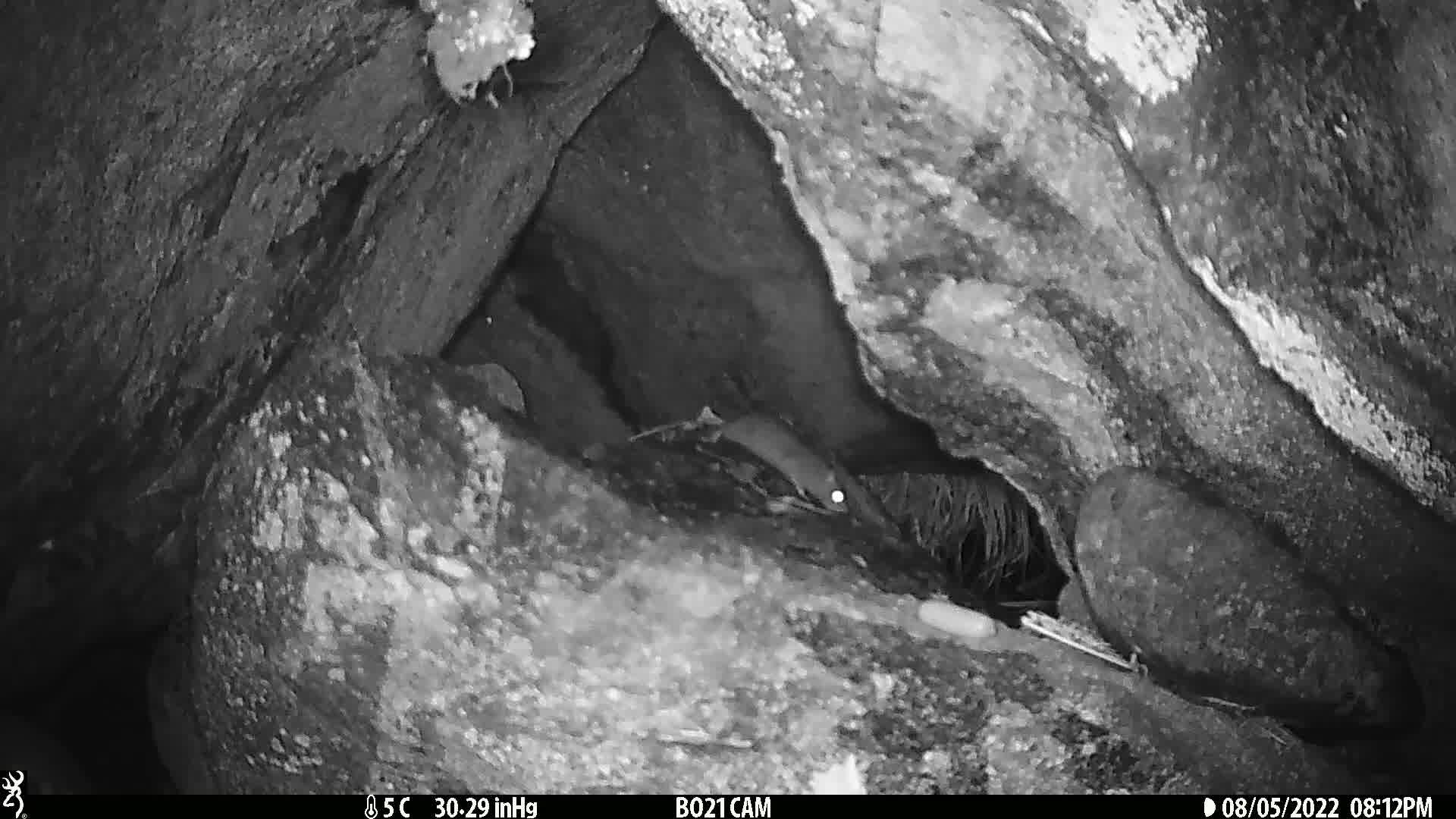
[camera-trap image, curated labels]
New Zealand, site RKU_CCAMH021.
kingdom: Animalia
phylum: Chordata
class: Mammalia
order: Rodentia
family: Muridae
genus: Rattus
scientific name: Rattus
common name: rat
Rat (Rattus).